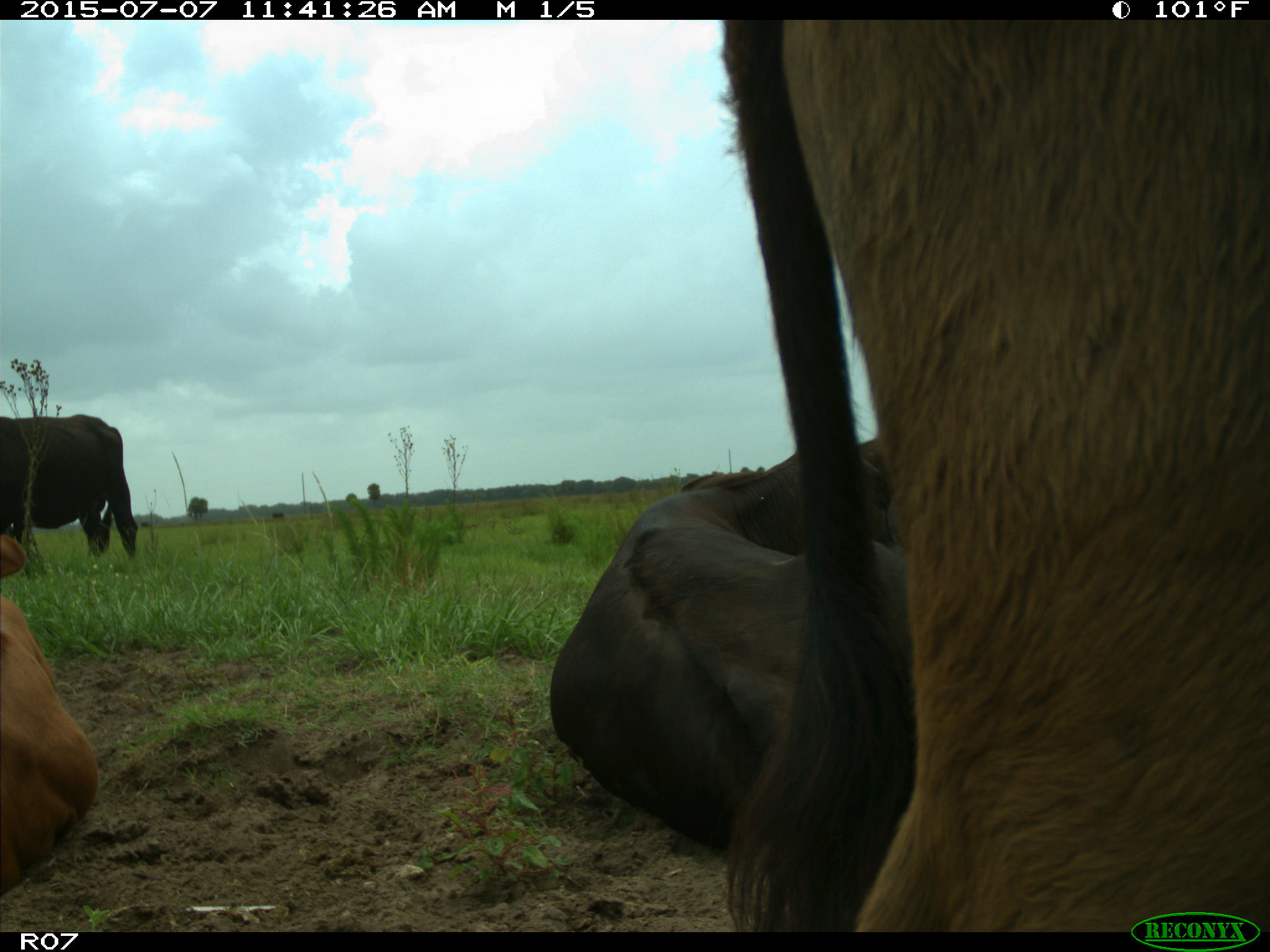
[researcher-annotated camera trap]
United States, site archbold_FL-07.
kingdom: Animalia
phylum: Chordata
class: Mammalia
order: Artiodactyla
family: Bovidae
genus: Bos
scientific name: Bos taurus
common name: domestic cow